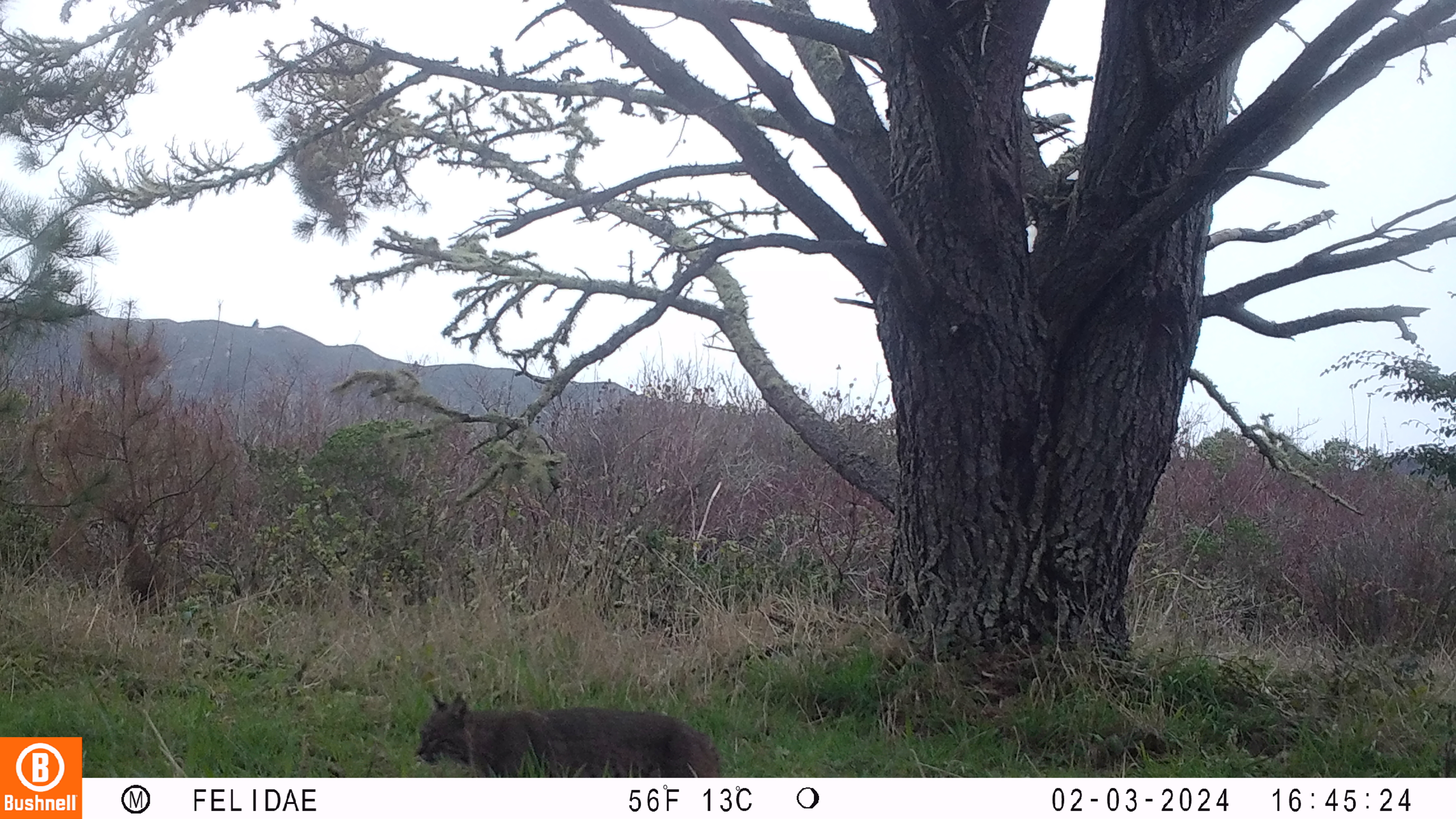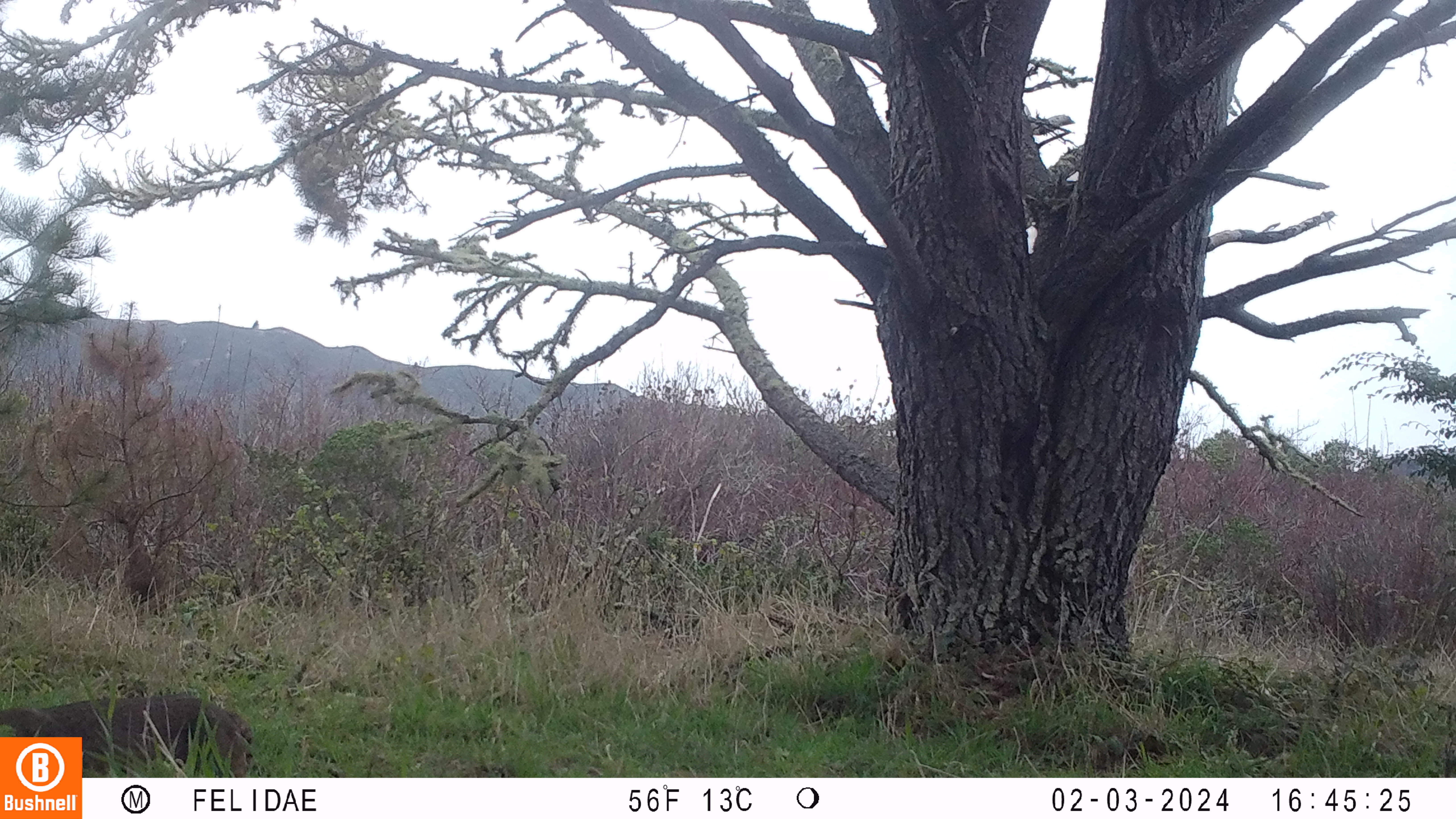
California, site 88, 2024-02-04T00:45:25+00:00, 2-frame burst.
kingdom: Animalia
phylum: Chordata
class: Mammalia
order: Carnivora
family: Felidae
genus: Lynx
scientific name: Lynx rufus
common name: bobcat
Bobcat (Lynx rufus).